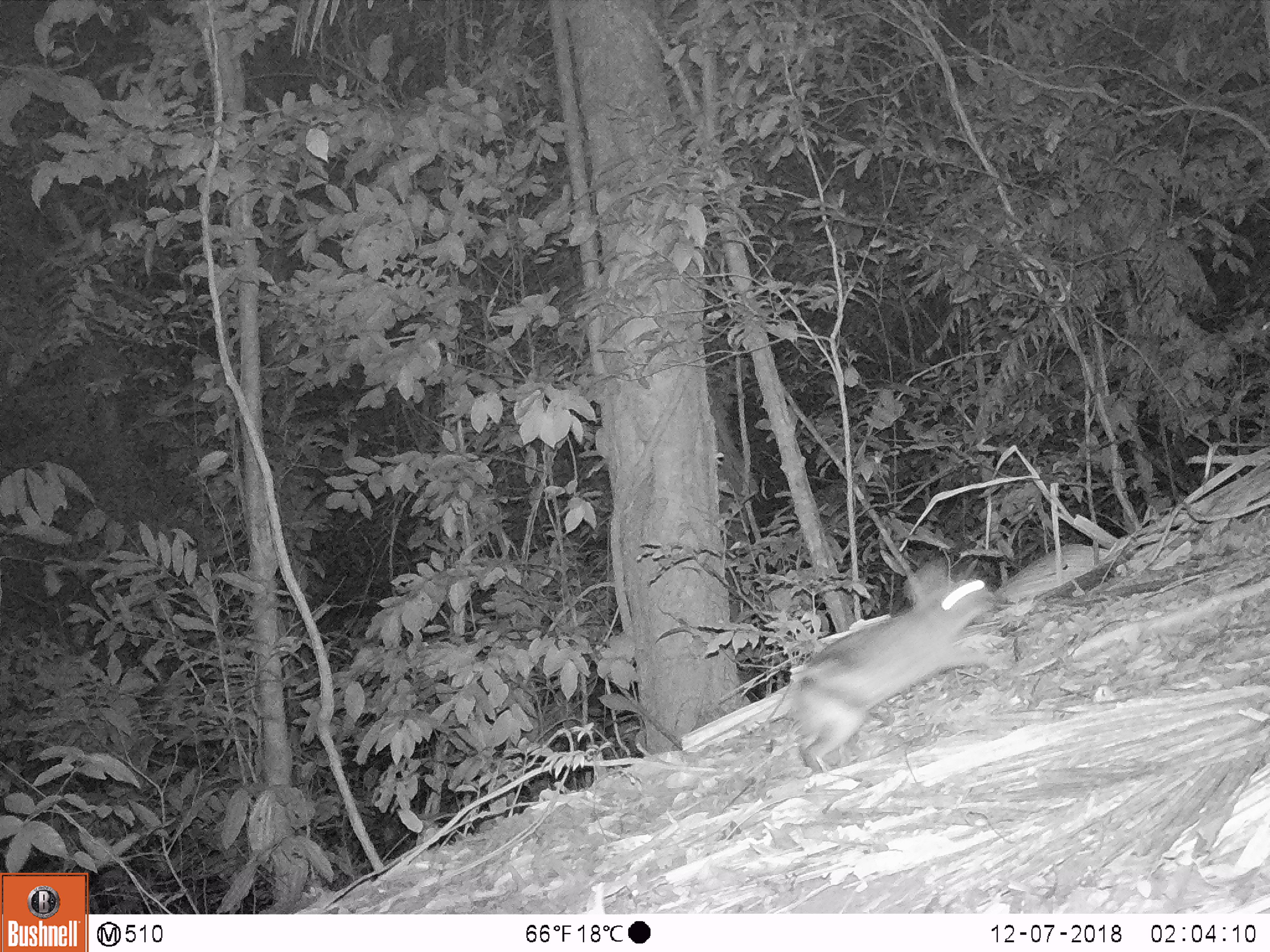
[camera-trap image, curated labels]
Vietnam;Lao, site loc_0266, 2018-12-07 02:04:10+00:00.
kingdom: Animalia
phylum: Chordata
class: Mammalia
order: Lagomorpha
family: Leporidae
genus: Nesolagus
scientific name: Nesolagus timminsi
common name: annamite striped rabbit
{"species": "annamite striped rabbit (Nesolagus timminsi)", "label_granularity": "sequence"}